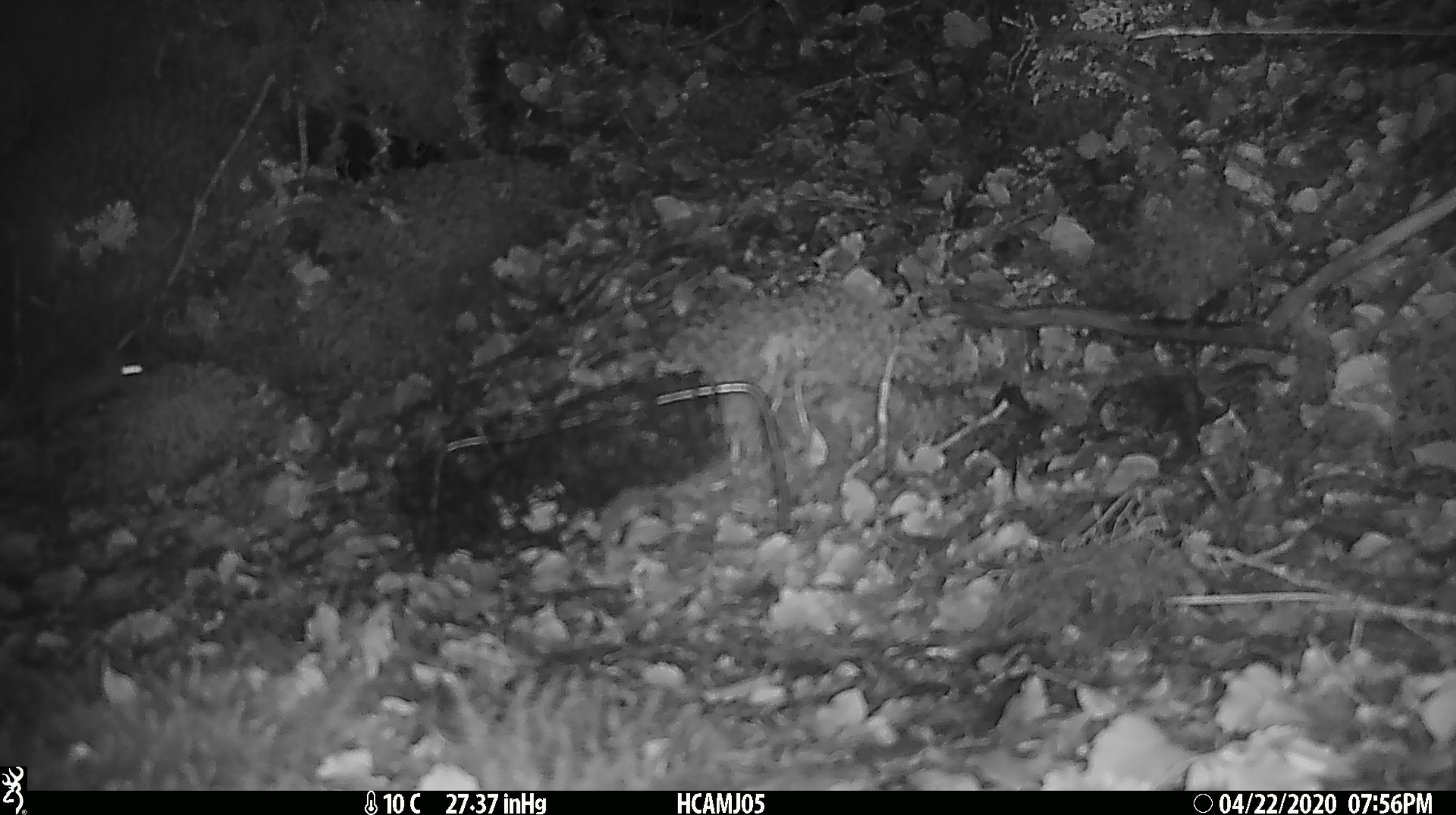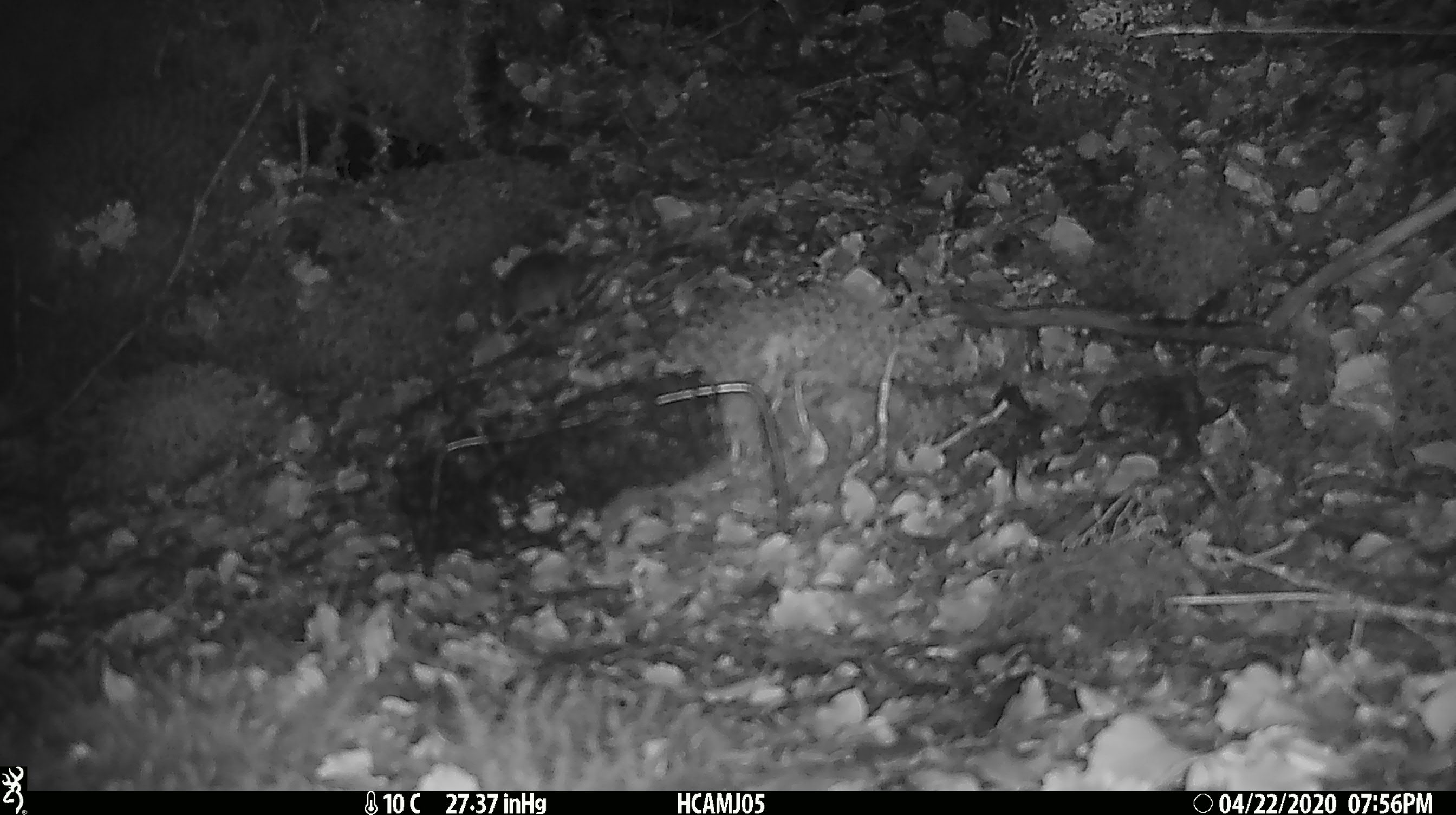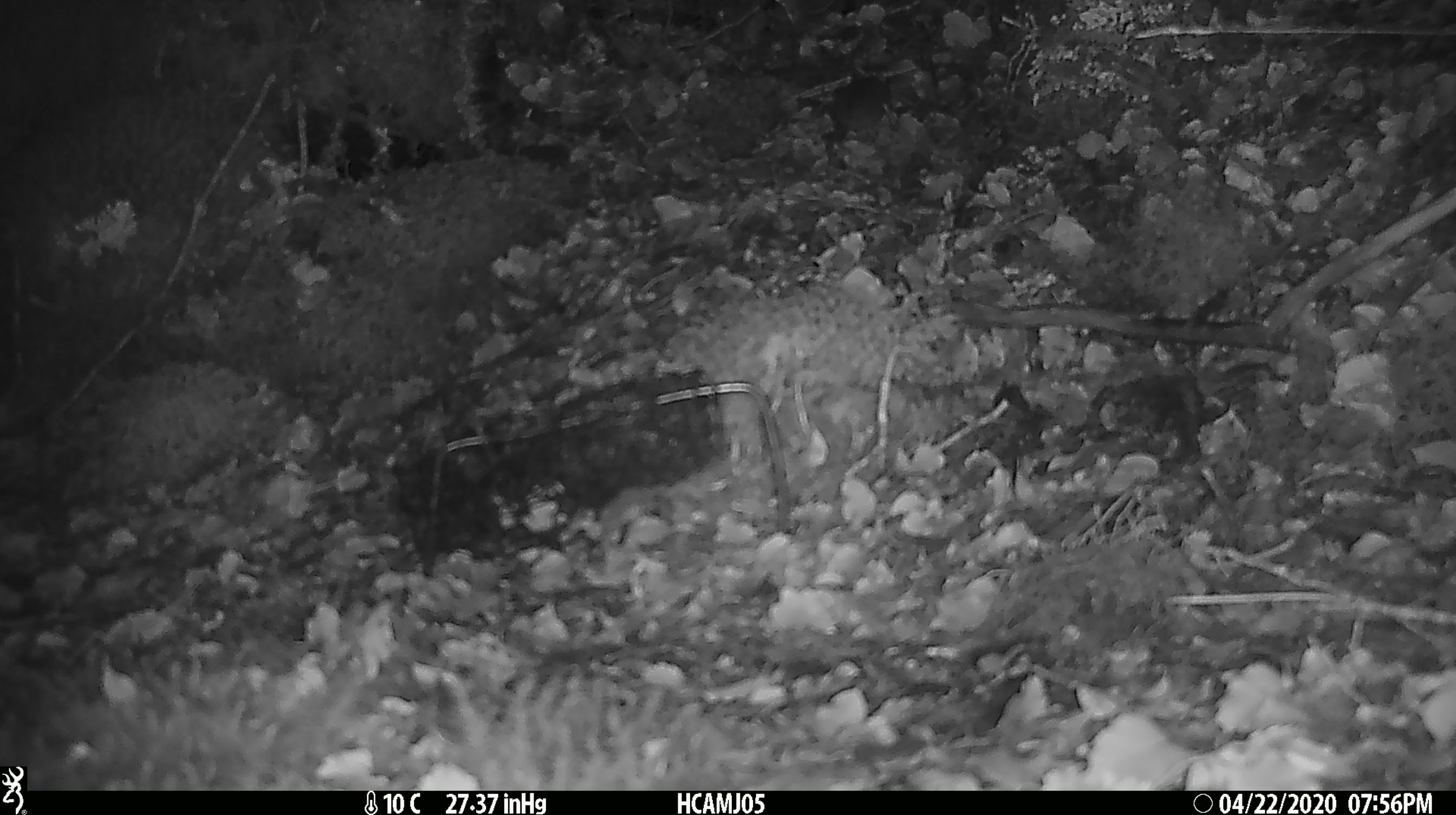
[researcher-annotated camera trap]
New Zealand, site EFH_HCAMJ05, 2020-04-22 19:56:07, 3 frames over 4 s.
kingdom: Animalia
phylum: Chordata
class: Mammalia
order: Rodentia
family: Muridae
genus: Mus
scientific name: Mus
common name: mouse